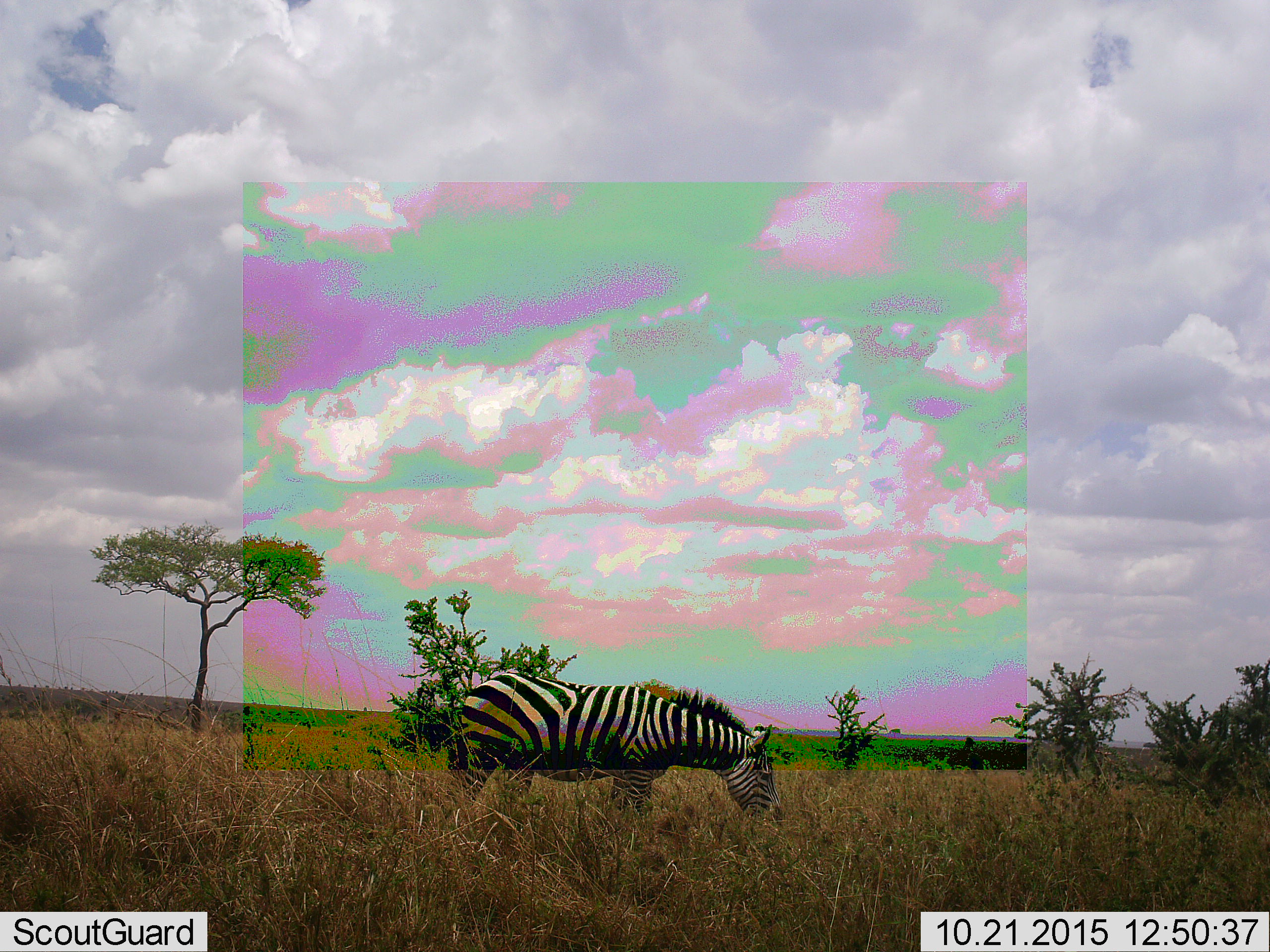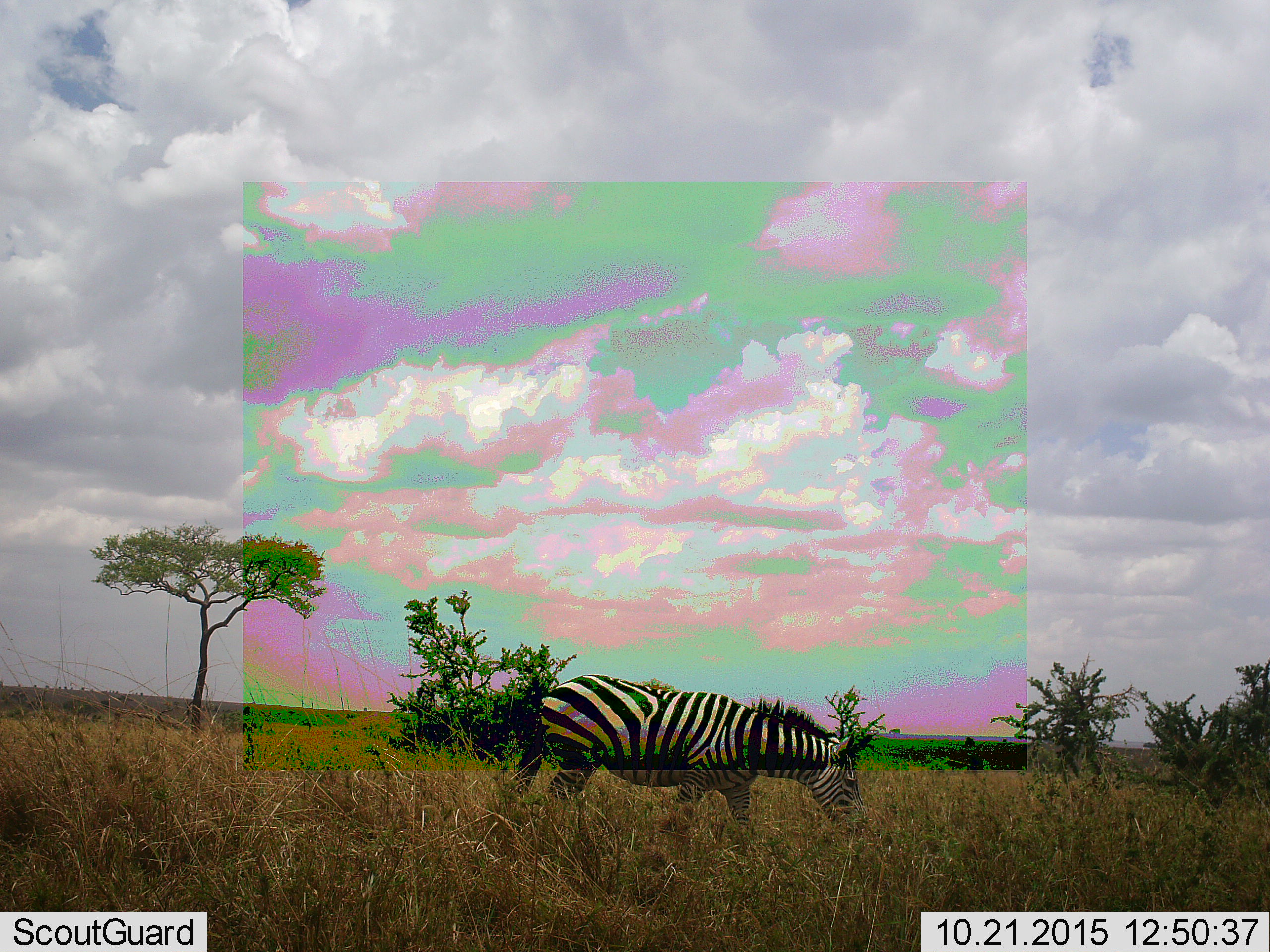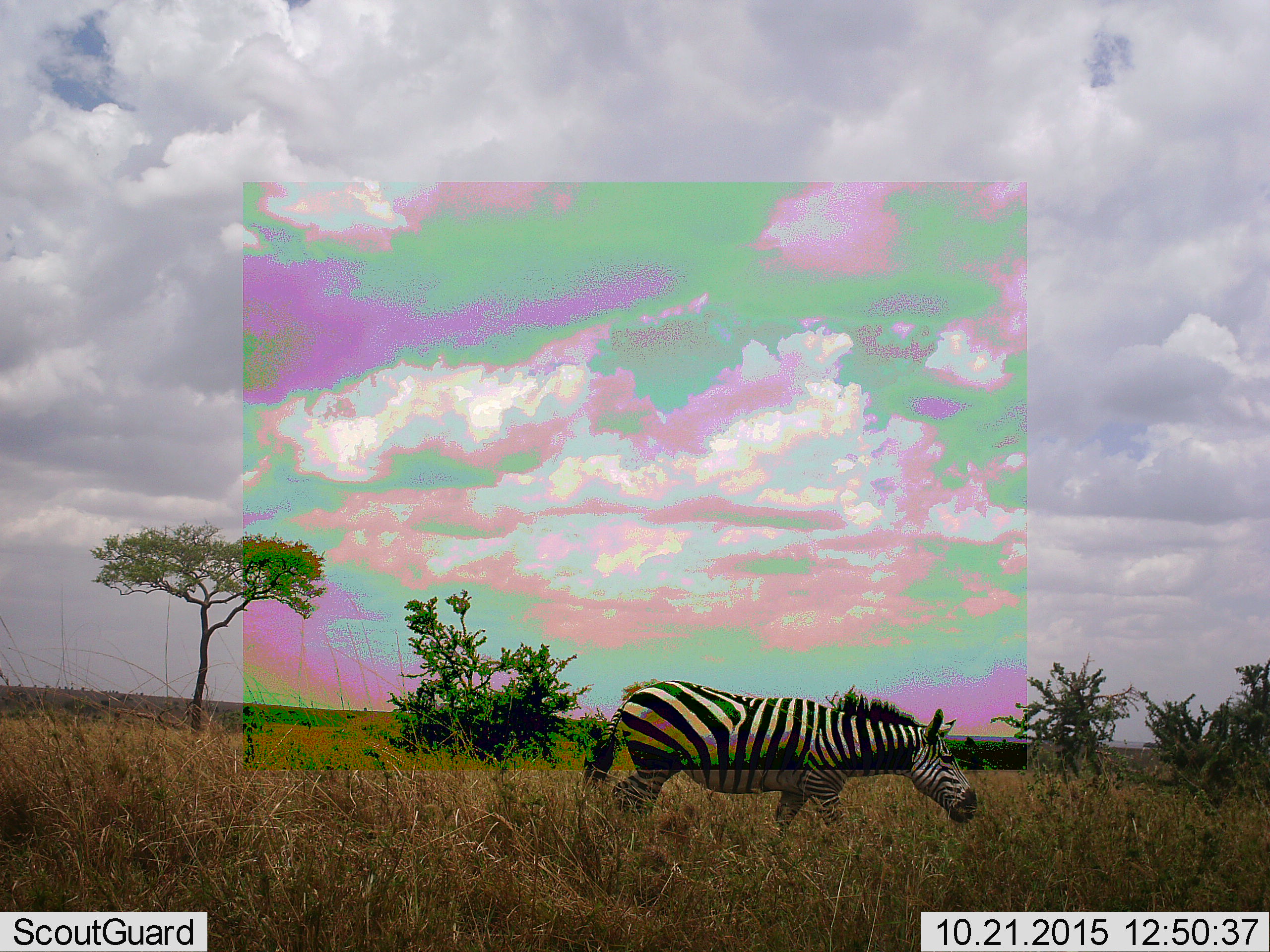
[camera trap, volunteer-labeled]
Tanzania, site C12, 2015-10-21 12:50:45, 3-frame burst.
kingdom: Animalia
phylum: Chordata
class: Mammalia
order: Perissodactyla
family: Equidae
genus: Equus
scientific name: Equus quagga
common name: plains zebra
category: zebra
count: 1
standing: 18%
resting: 0%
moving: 59%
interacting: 0%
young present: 0%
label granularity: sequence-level